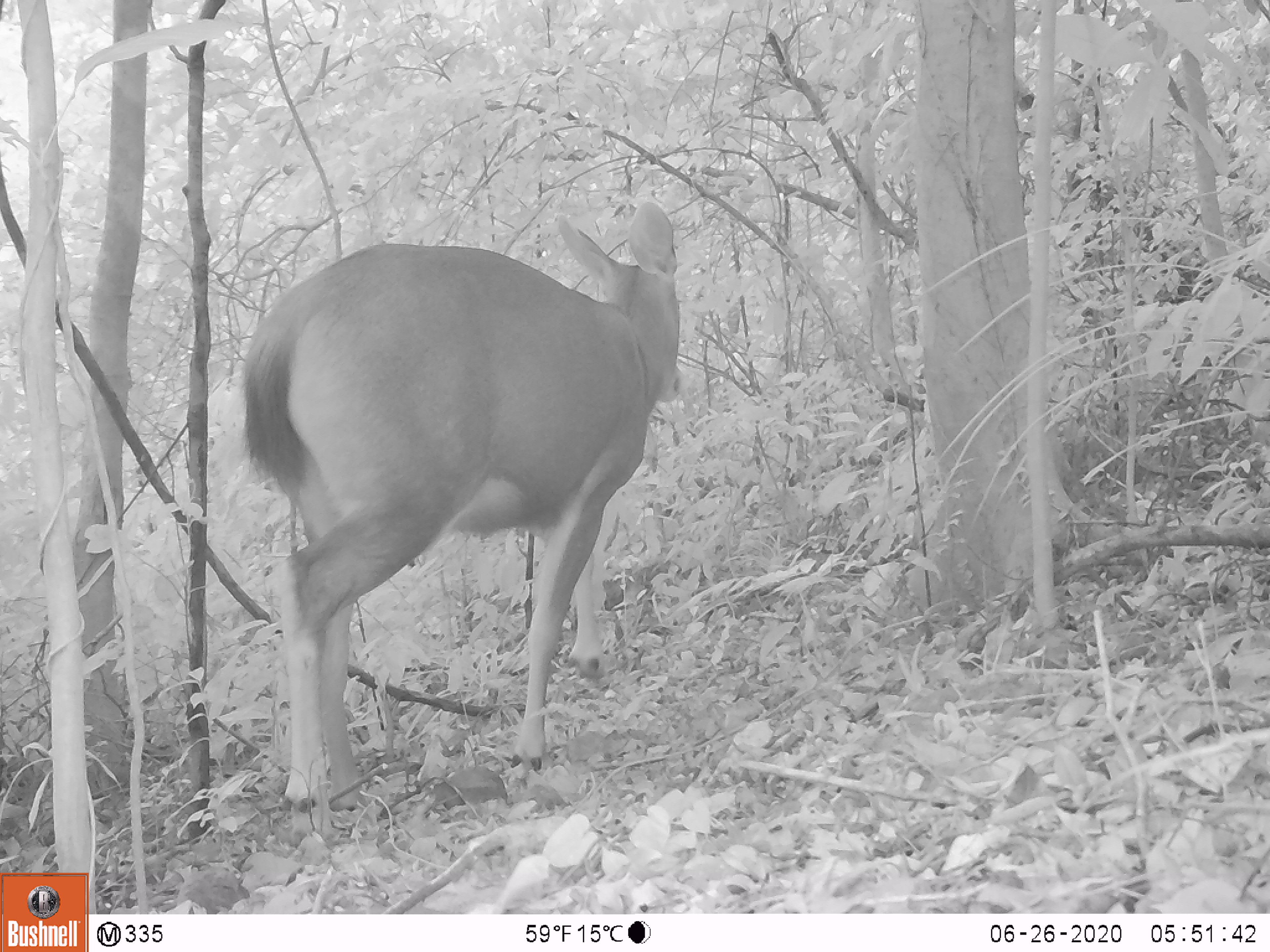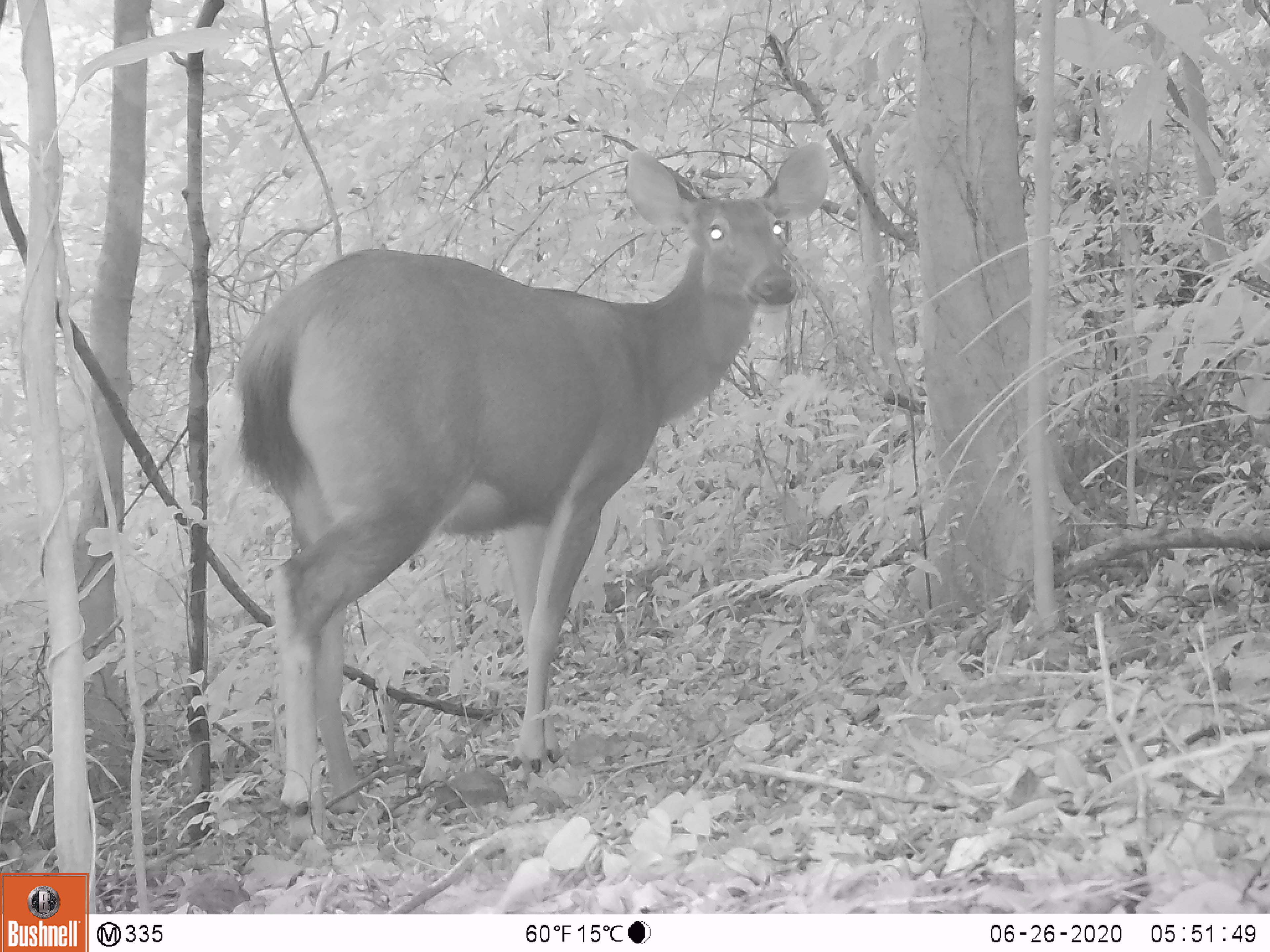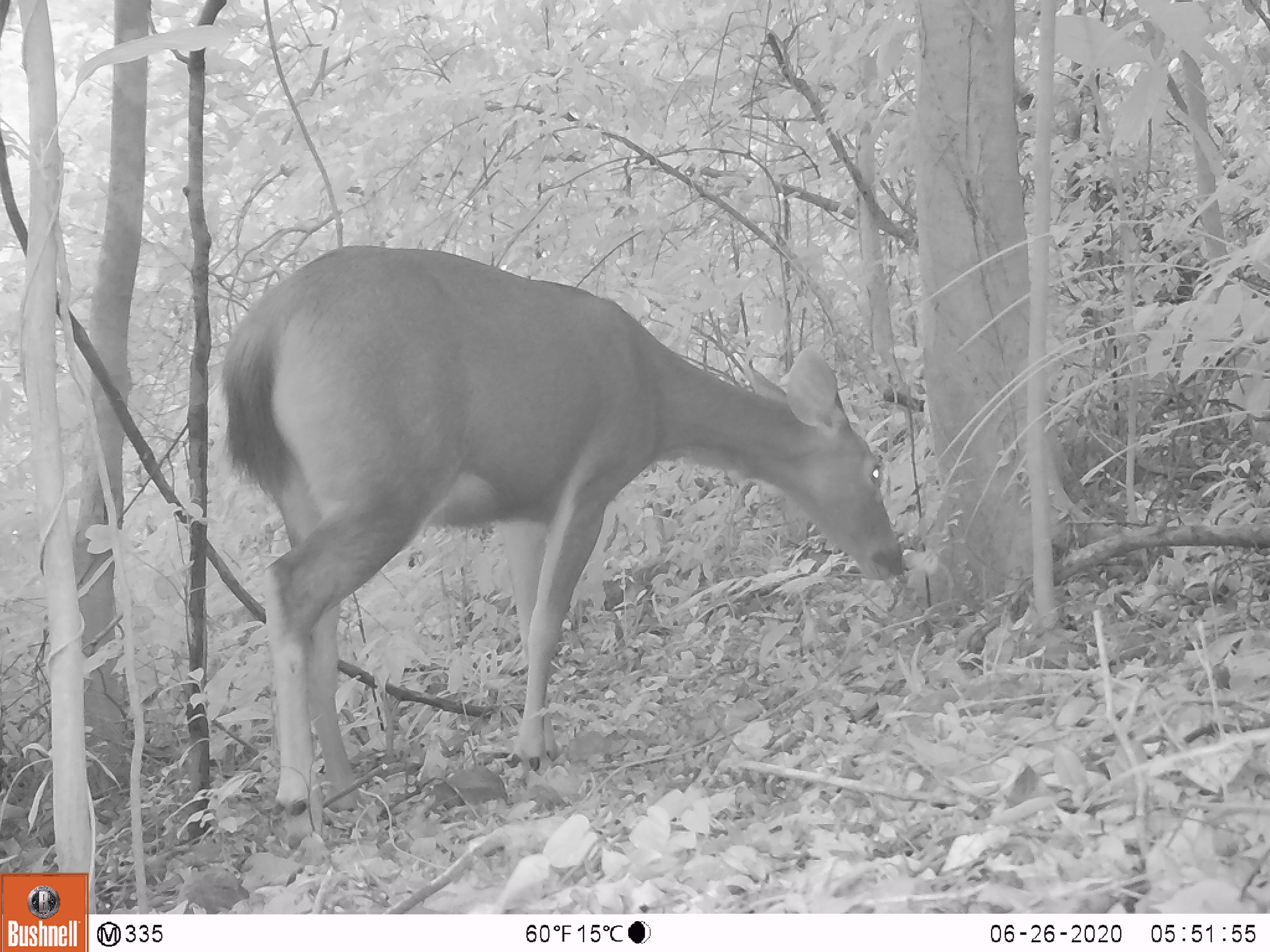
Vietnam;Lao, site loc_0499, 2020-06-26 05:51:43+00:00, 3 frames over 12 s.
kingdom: Animalia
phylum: Chordata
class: Mammalia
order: Artiodactyla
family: Cervidae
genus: Rusa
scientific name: Rusa unicolor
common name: sambar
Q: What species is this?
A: Sambar (Rusa unicolor).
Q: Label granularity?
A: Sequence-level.